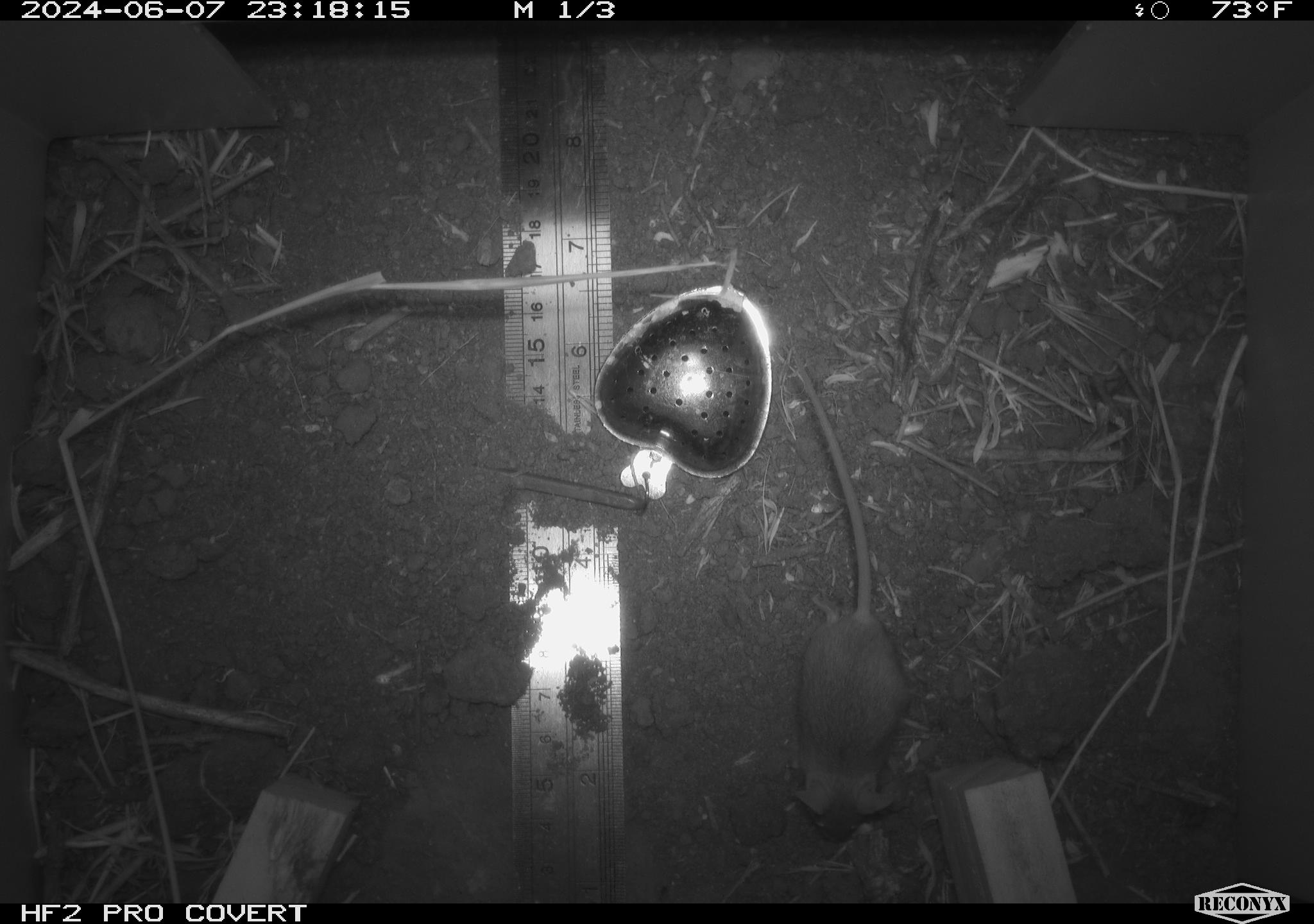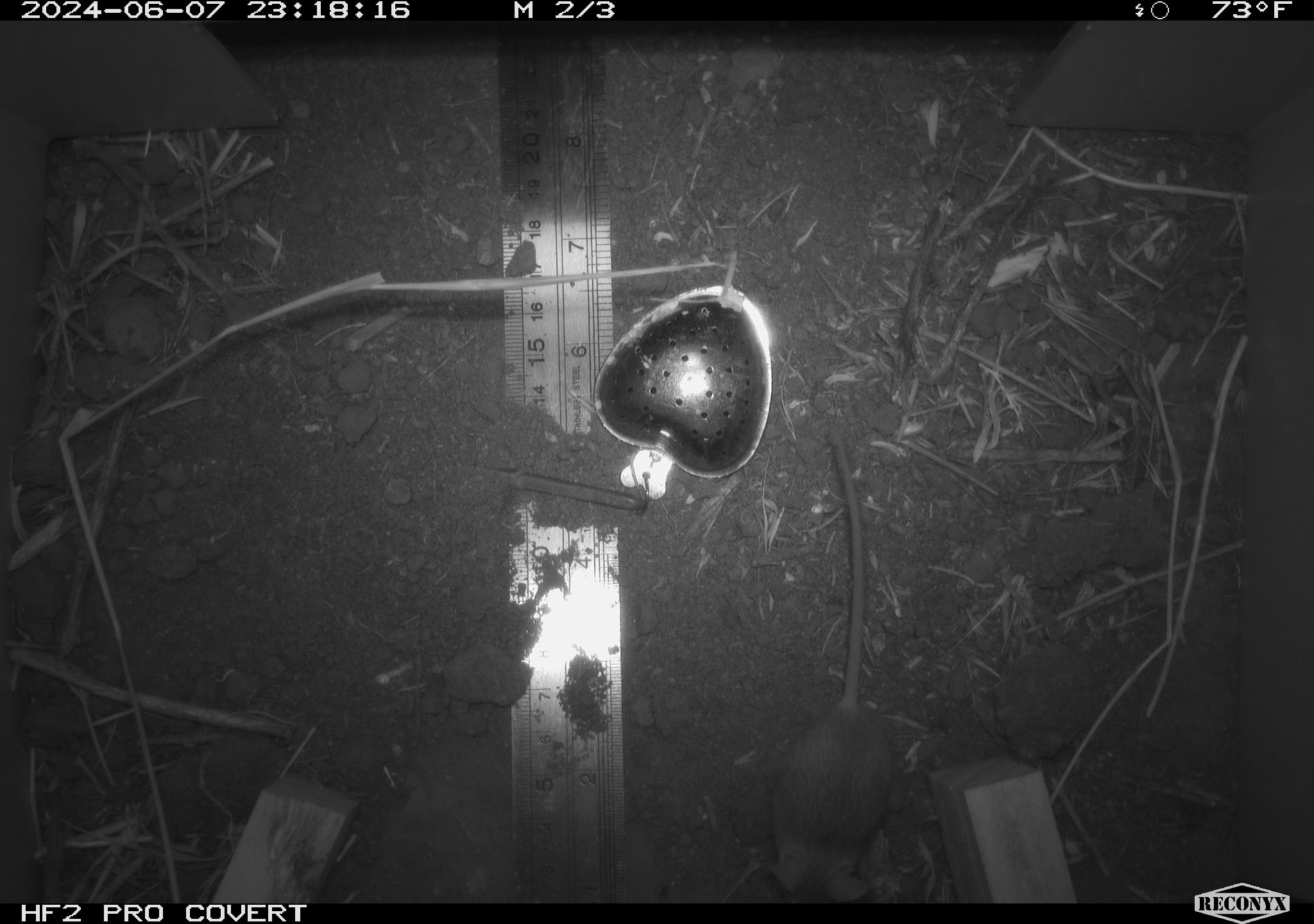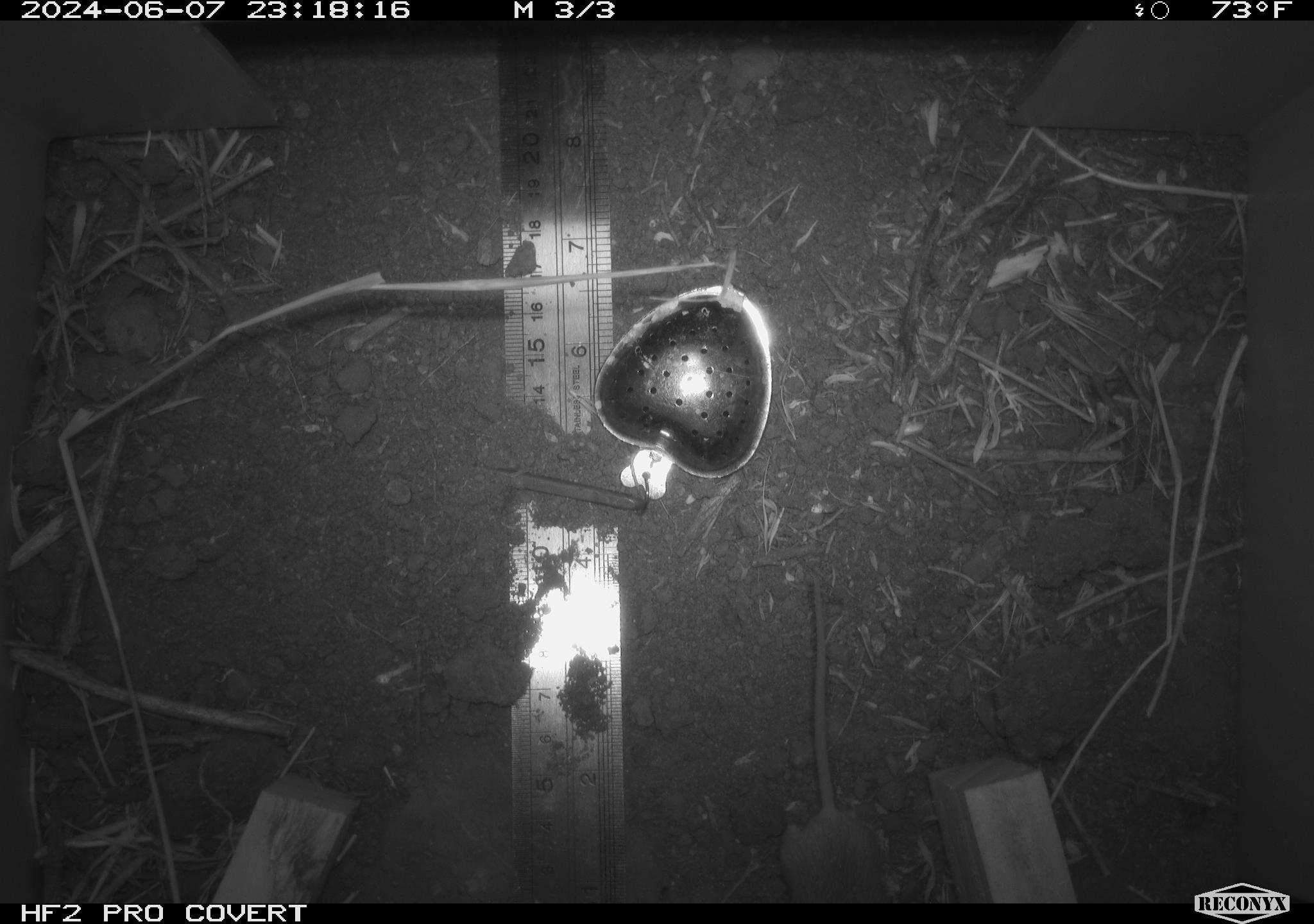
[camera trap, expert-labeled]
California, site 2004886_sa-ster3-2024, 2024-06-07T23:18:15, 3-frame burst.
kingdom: Animalia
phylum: Chordata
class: Mammalia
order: Rodentia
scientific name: Rodentia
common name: mouse species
Mouse species (Rodentia).